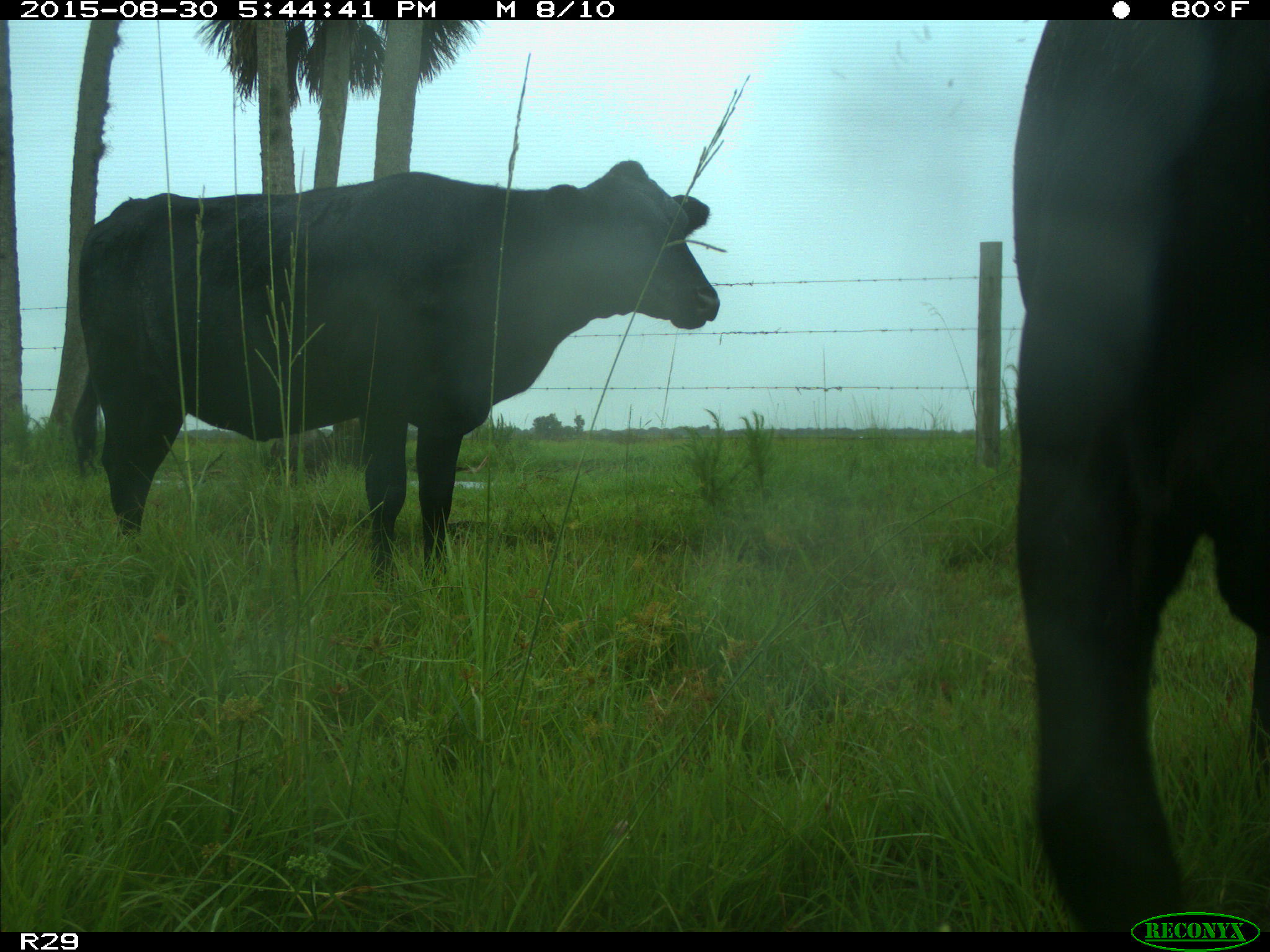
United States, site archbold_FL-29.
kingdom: Animalia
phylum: Chordata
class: Mammalia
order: Artiodactyla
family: Bovidae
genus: Bos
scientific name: Bos taurus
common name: domestic cow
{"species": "Bos taurus (domestic cow)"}